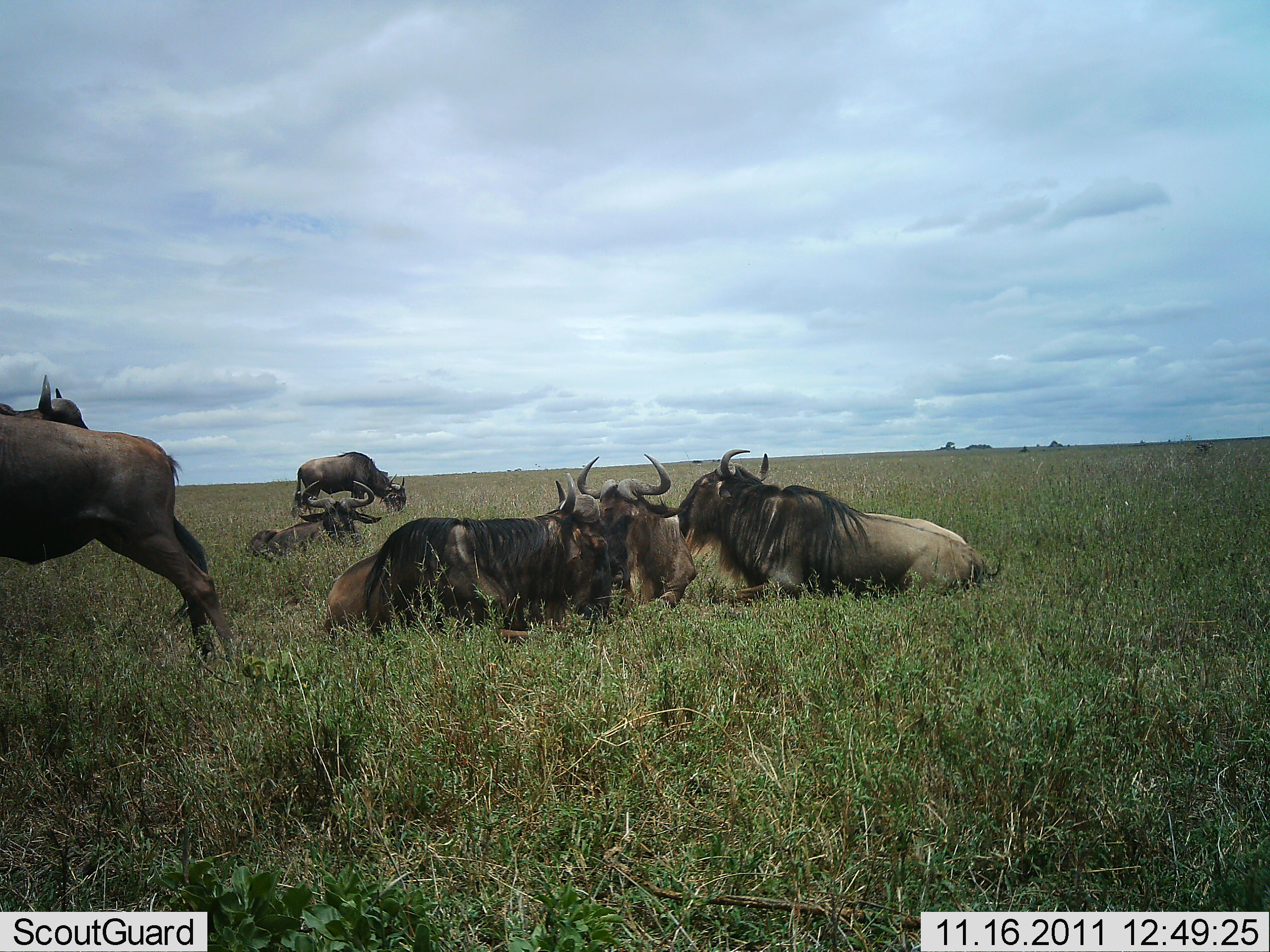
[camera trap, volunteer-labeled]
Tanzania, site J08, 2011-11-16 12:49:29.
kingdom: Animalia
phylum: Chordata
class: Mammalia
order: Artiodactyla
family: Bovidae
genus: Connochaetes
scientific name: Connochaetes taurinus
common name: blue wildebeest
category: wildebeest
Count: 7.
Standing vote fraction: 45%.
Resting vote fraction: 100%.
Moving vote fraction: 0%.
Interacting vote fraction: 0%.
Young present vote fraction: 0%.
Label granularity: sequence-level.